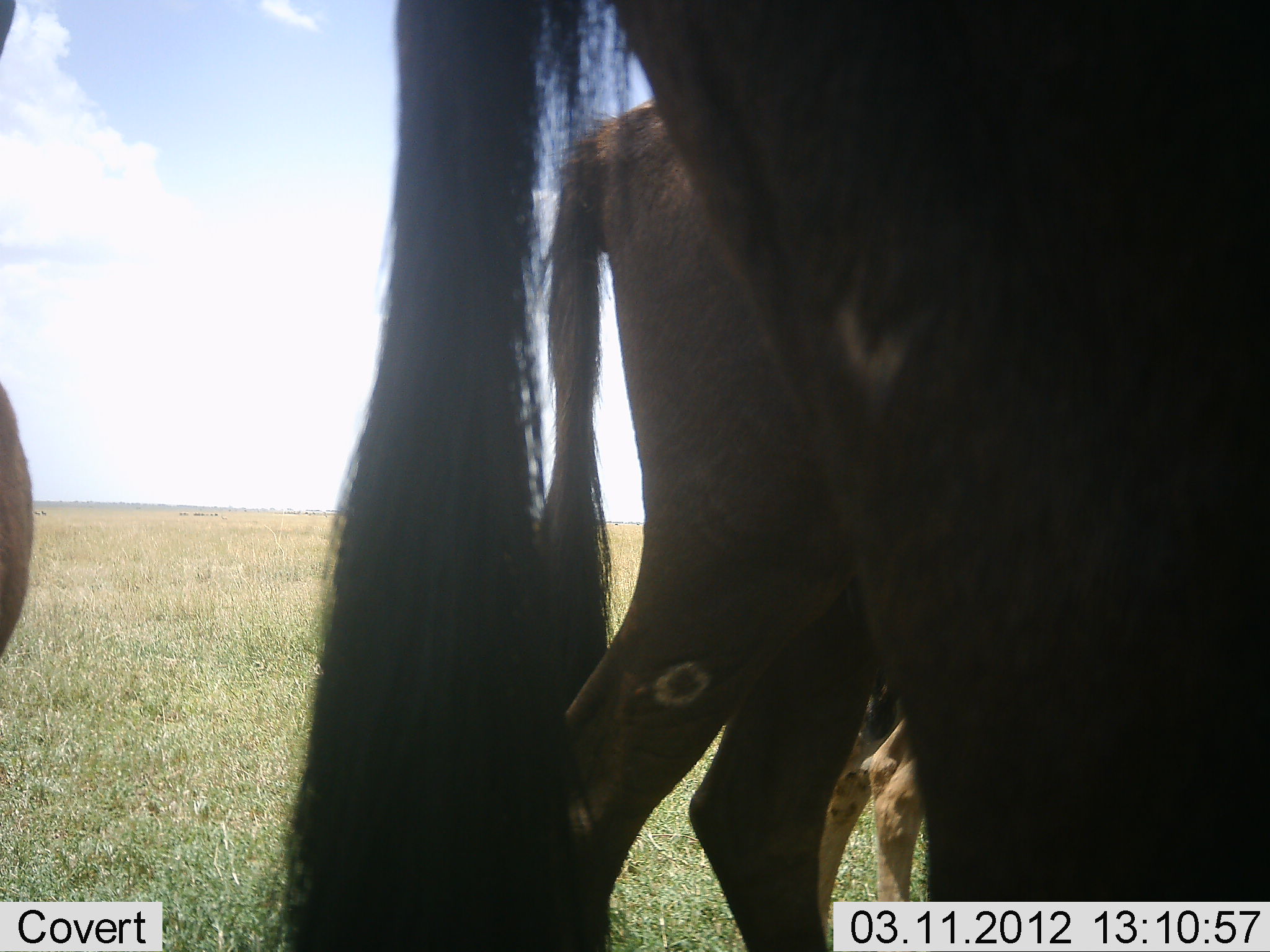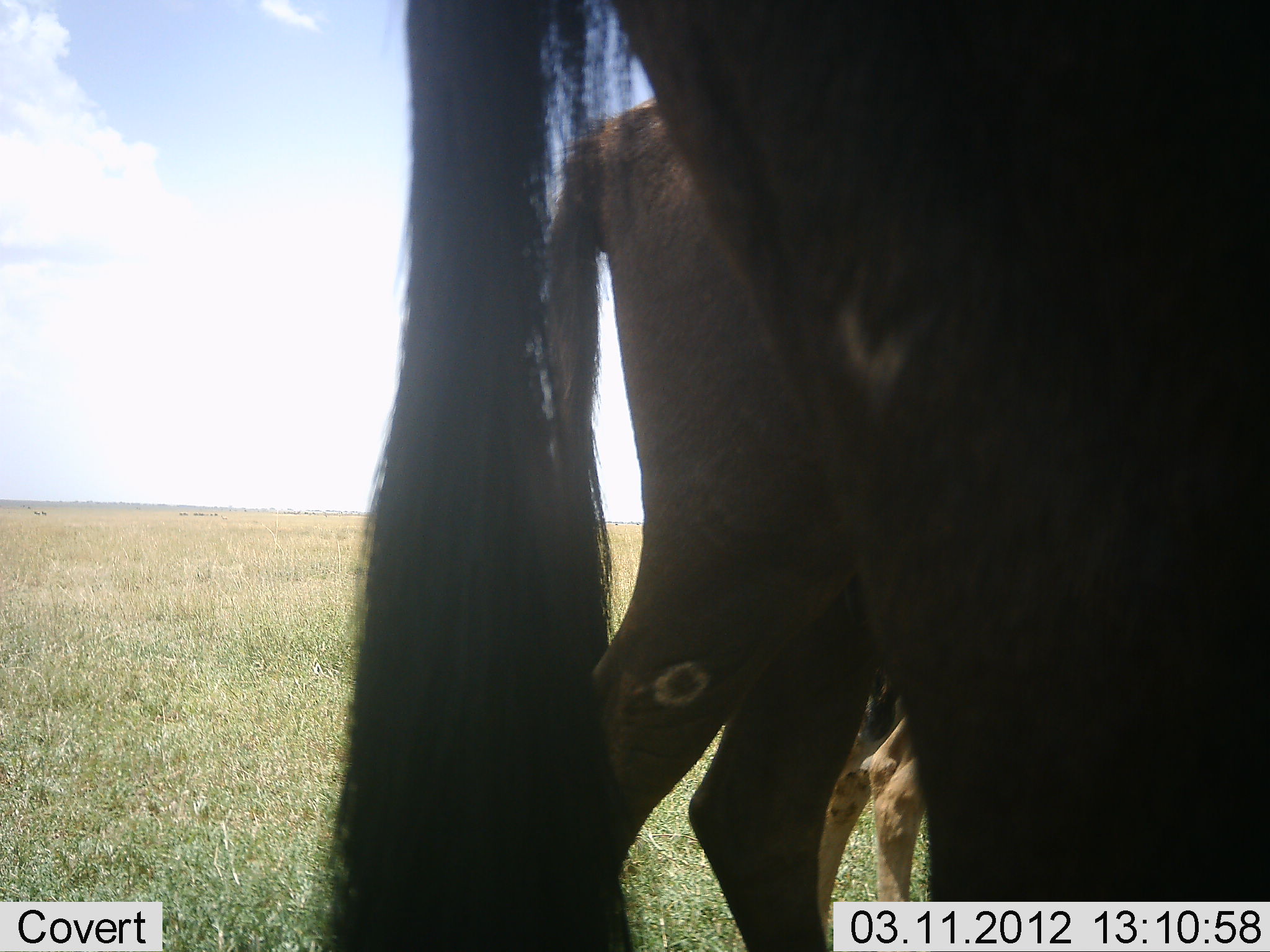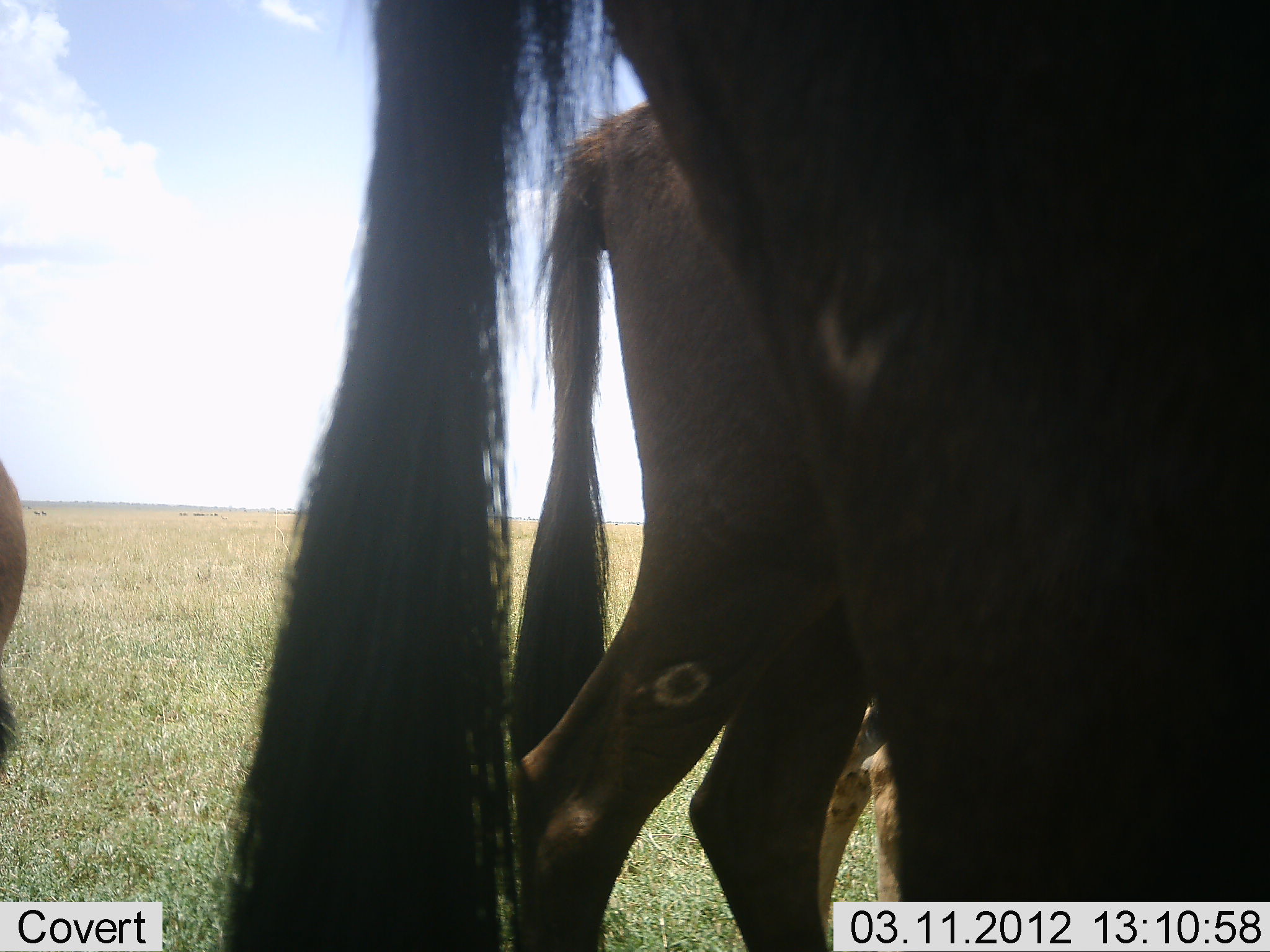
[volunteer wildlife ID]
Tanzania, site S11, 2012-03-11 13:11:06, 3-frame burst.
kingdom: Animalia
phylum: Chordata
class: Mammalia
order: Artiodactyla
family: Bovidae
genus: Connochaetes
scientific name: Connochaetes taurinus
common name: blue wildebeest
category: wildebeest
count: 4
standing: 94%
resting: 6%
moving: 6%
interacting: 0%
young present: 33%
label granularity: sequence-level